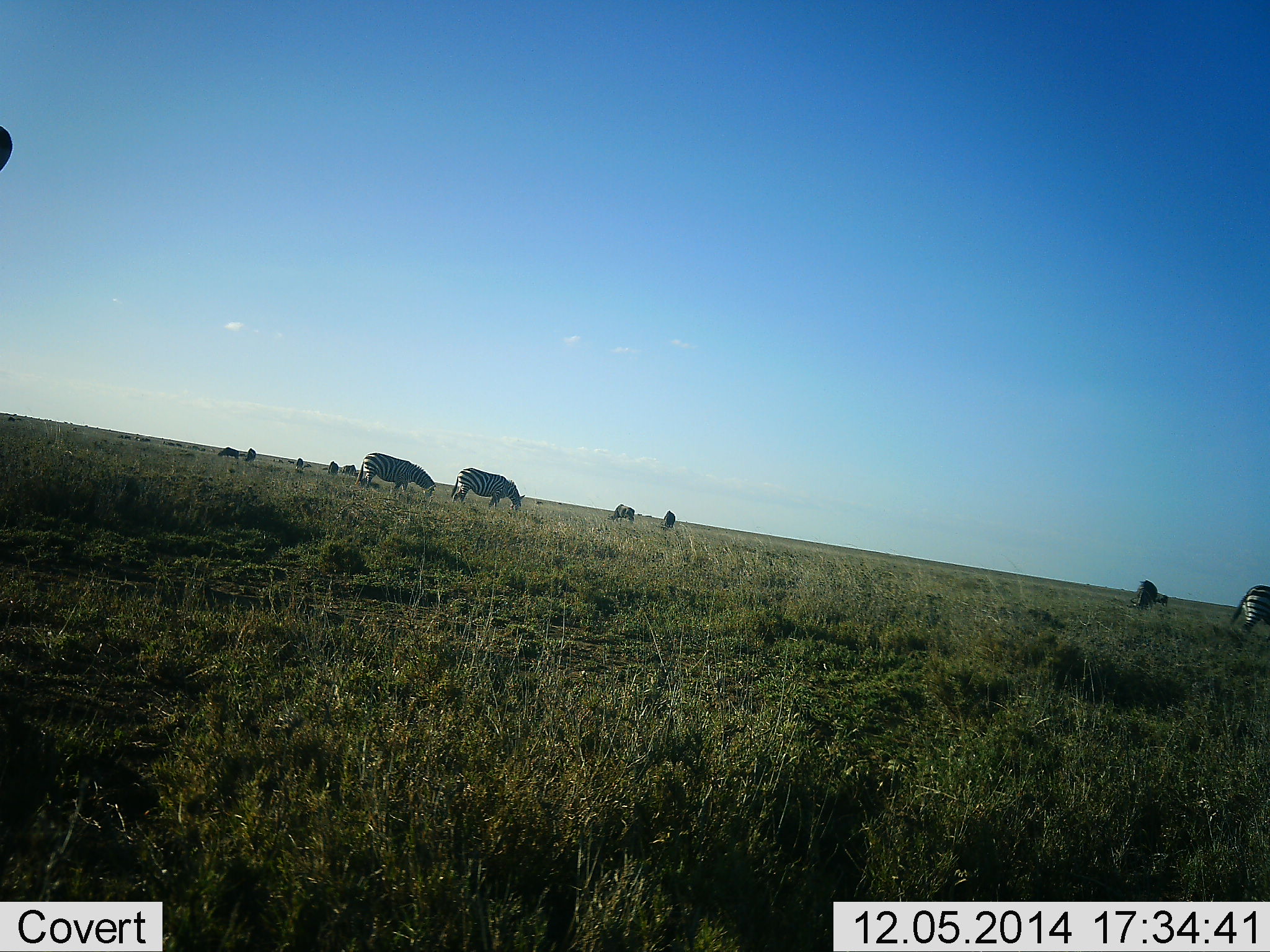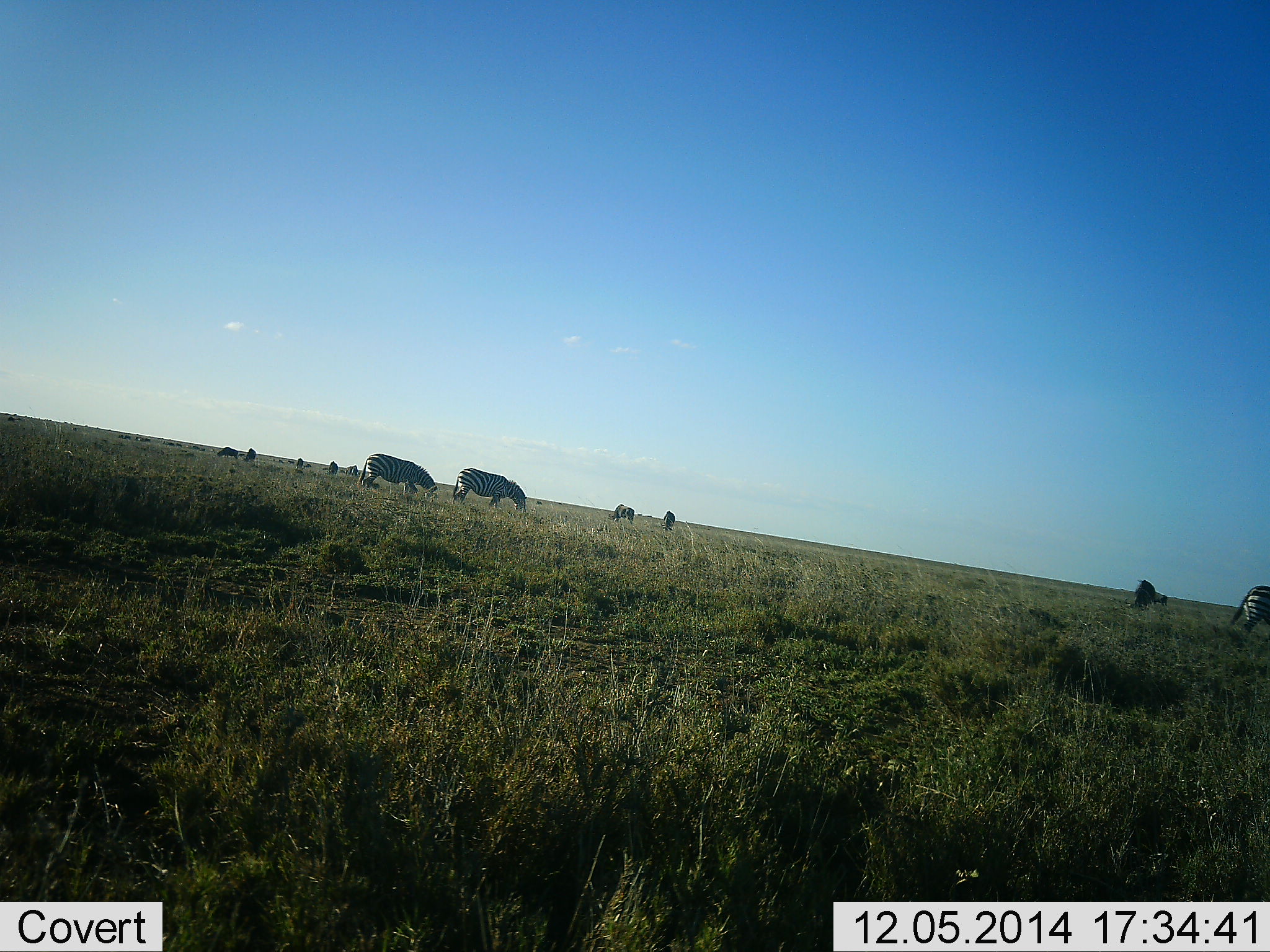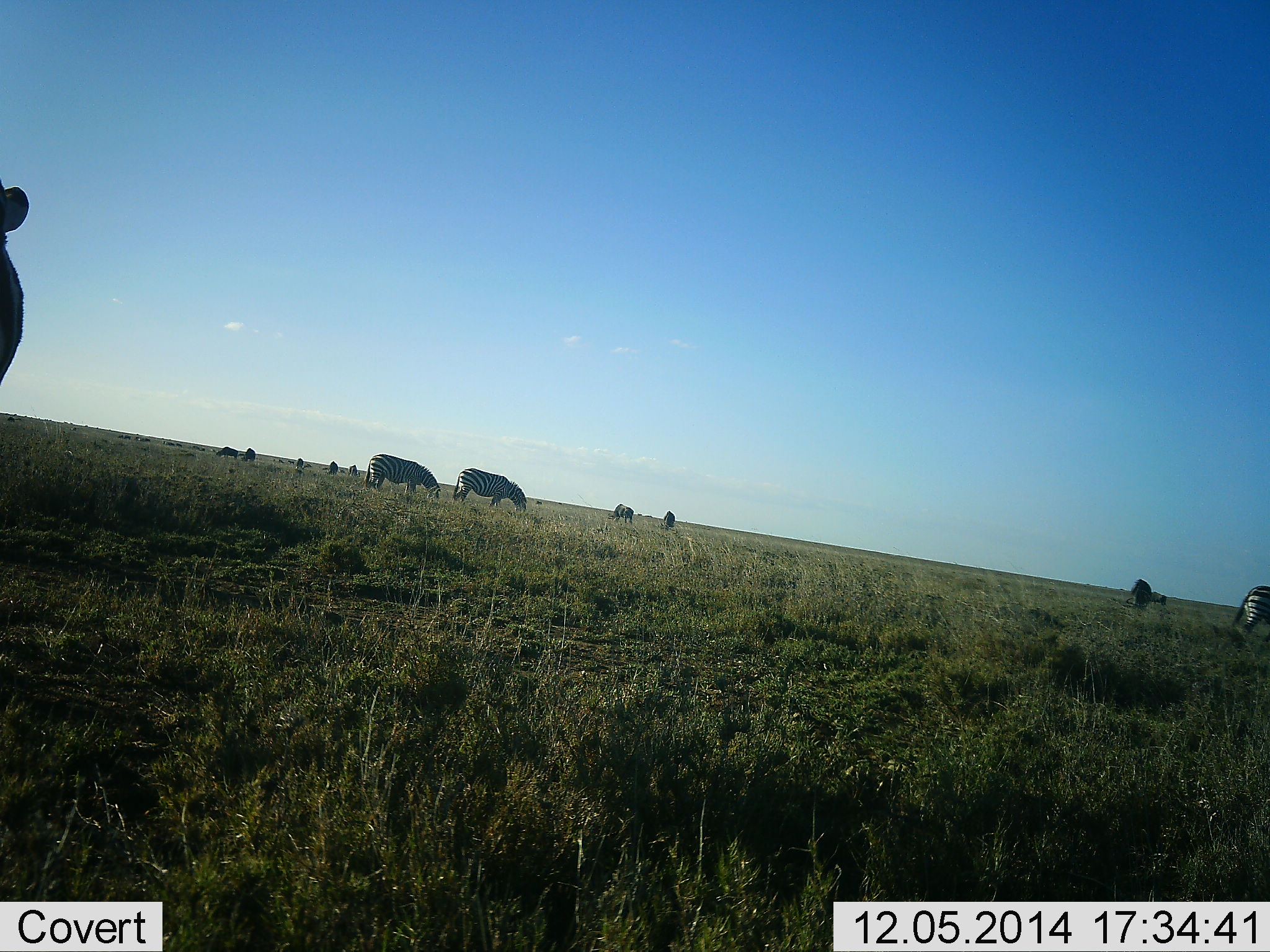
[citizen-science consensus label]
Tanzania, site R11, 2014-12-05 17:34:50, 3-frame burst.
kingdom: Animalia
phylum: Chordata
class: Mammalia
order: Perissodactyla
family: Equidae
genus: Equus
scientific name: Equus quagga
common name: plains zebra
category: zebra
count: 11-50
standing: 33%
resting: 8%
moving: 42%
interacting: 0%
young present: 0%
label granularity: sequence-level